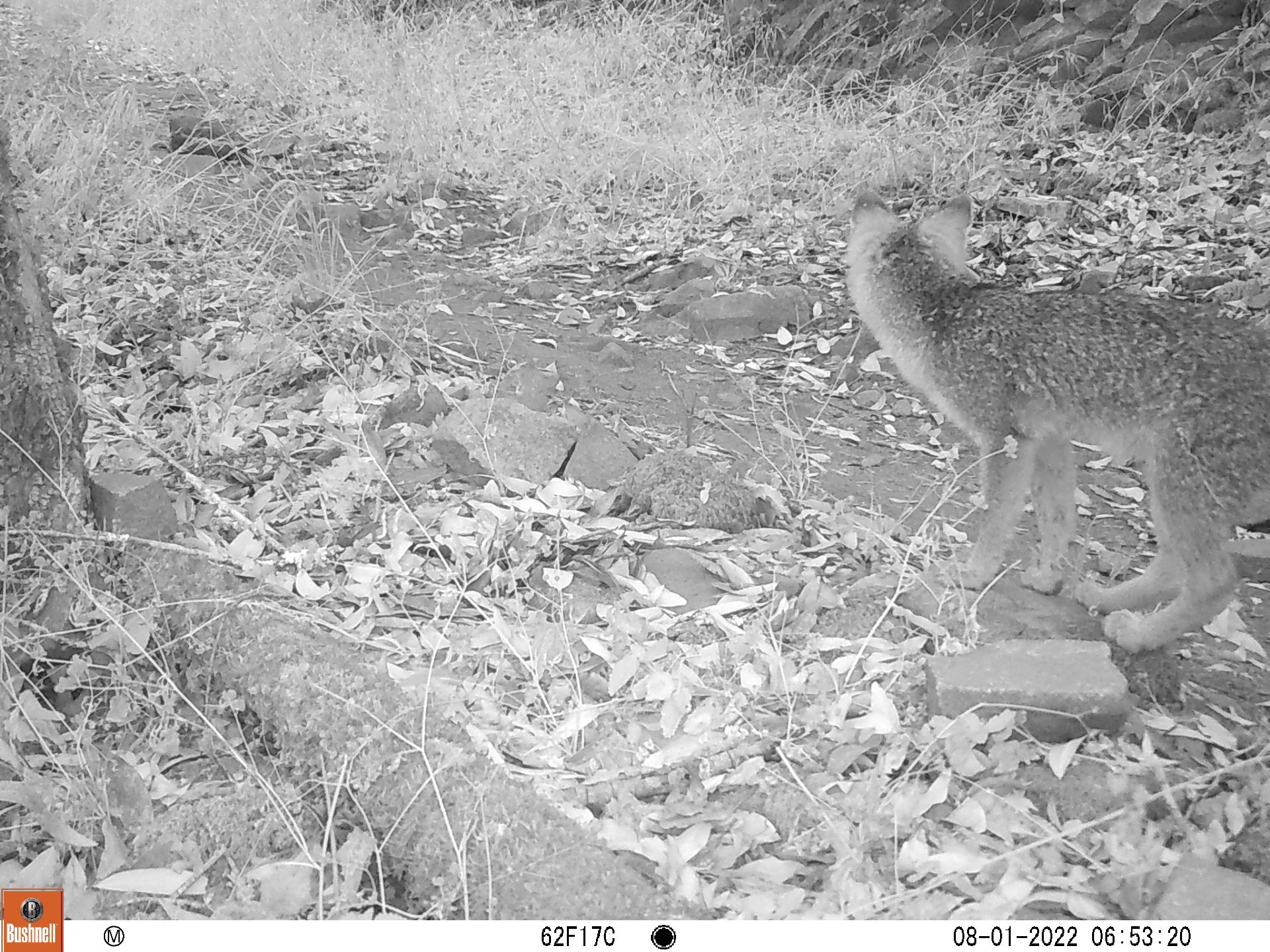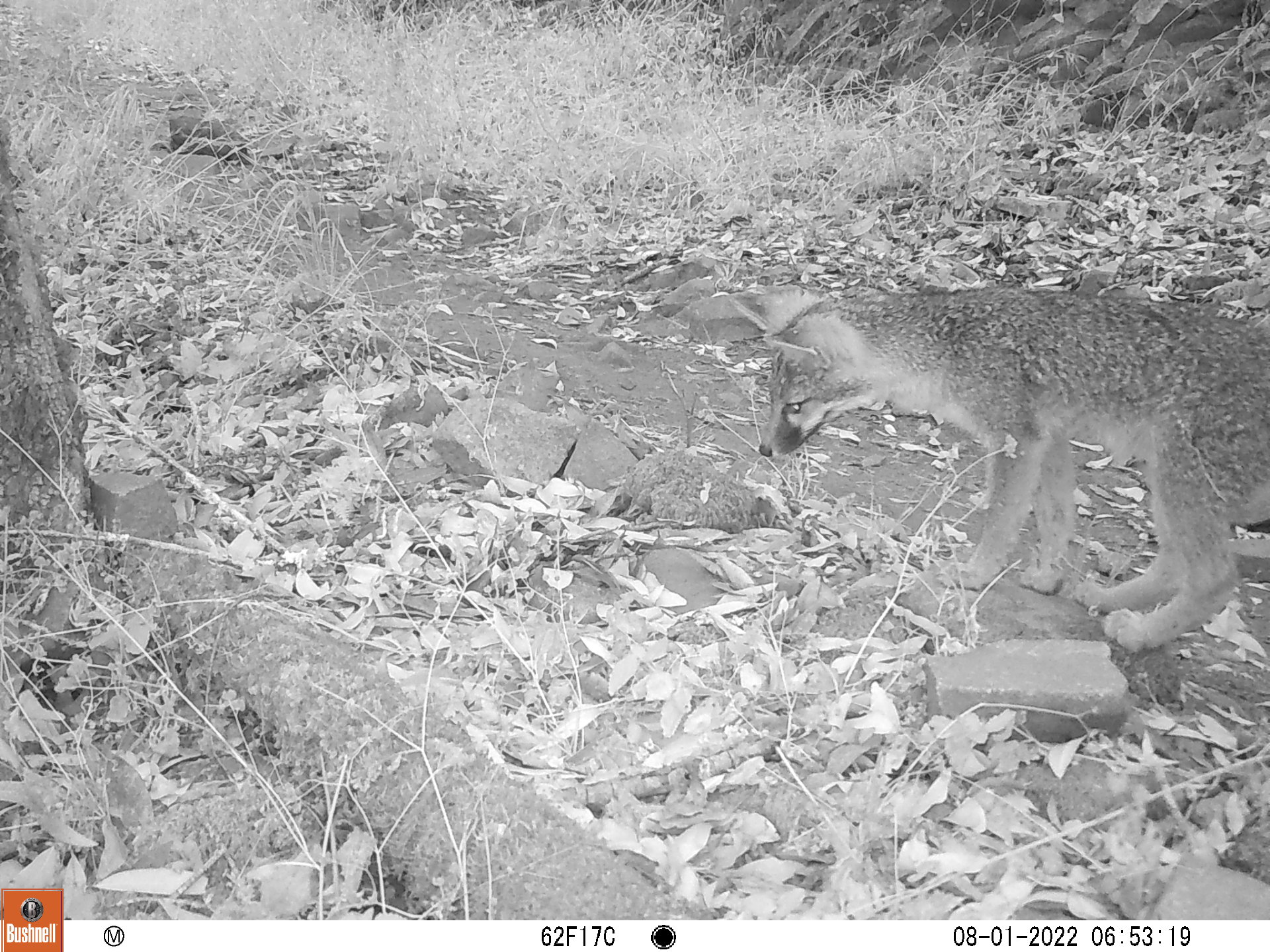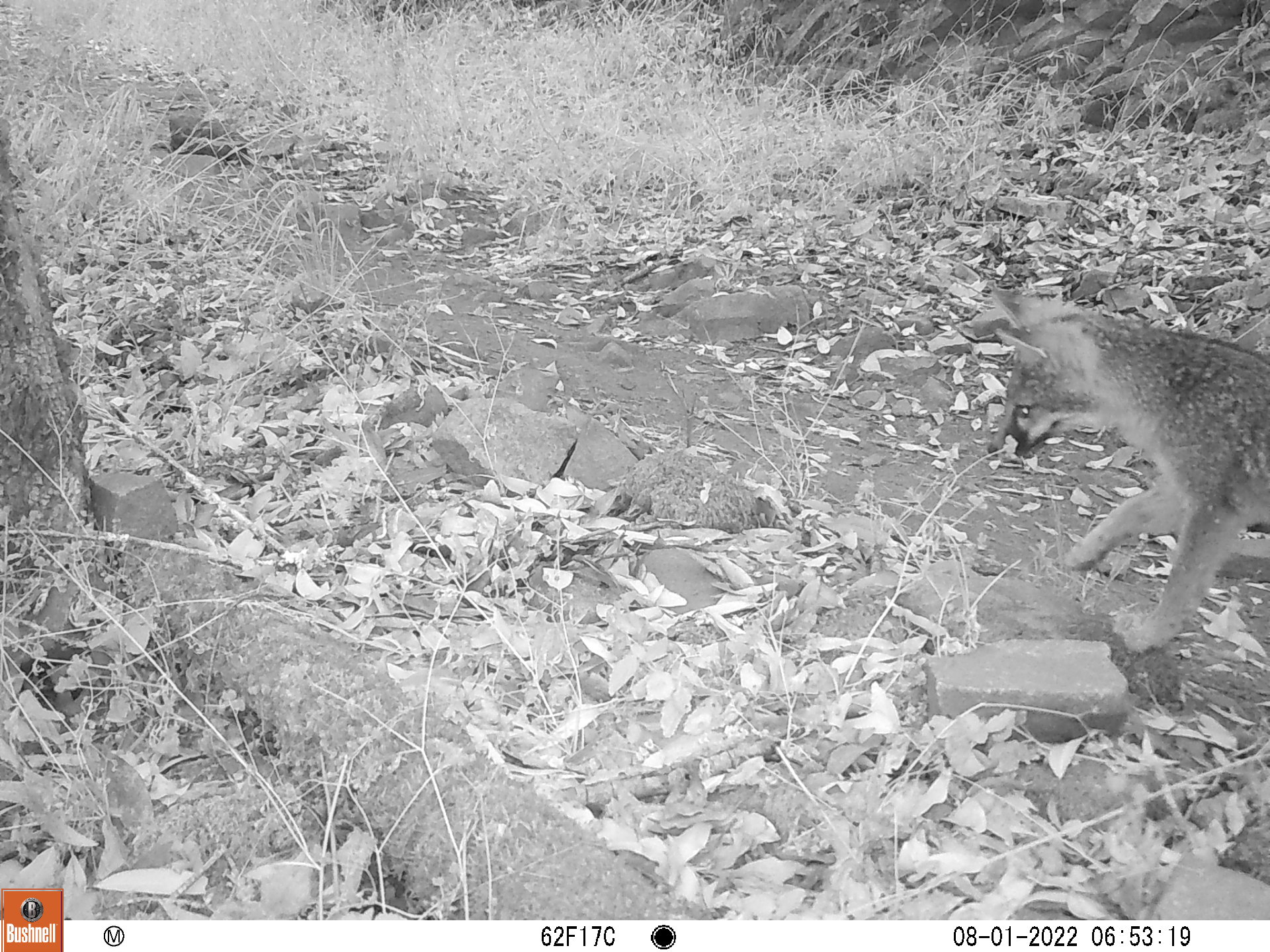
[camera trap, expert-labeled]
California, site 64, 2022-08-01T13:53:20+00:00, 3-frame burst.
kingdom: Animalia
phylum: Chordata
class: Mammalia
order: Carnivora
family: Canidae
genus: Urocyon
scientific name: Urocyon cinereoargenteus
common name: gray fox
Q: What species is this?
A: Gray fox (Urocyon cinereoargenteus).